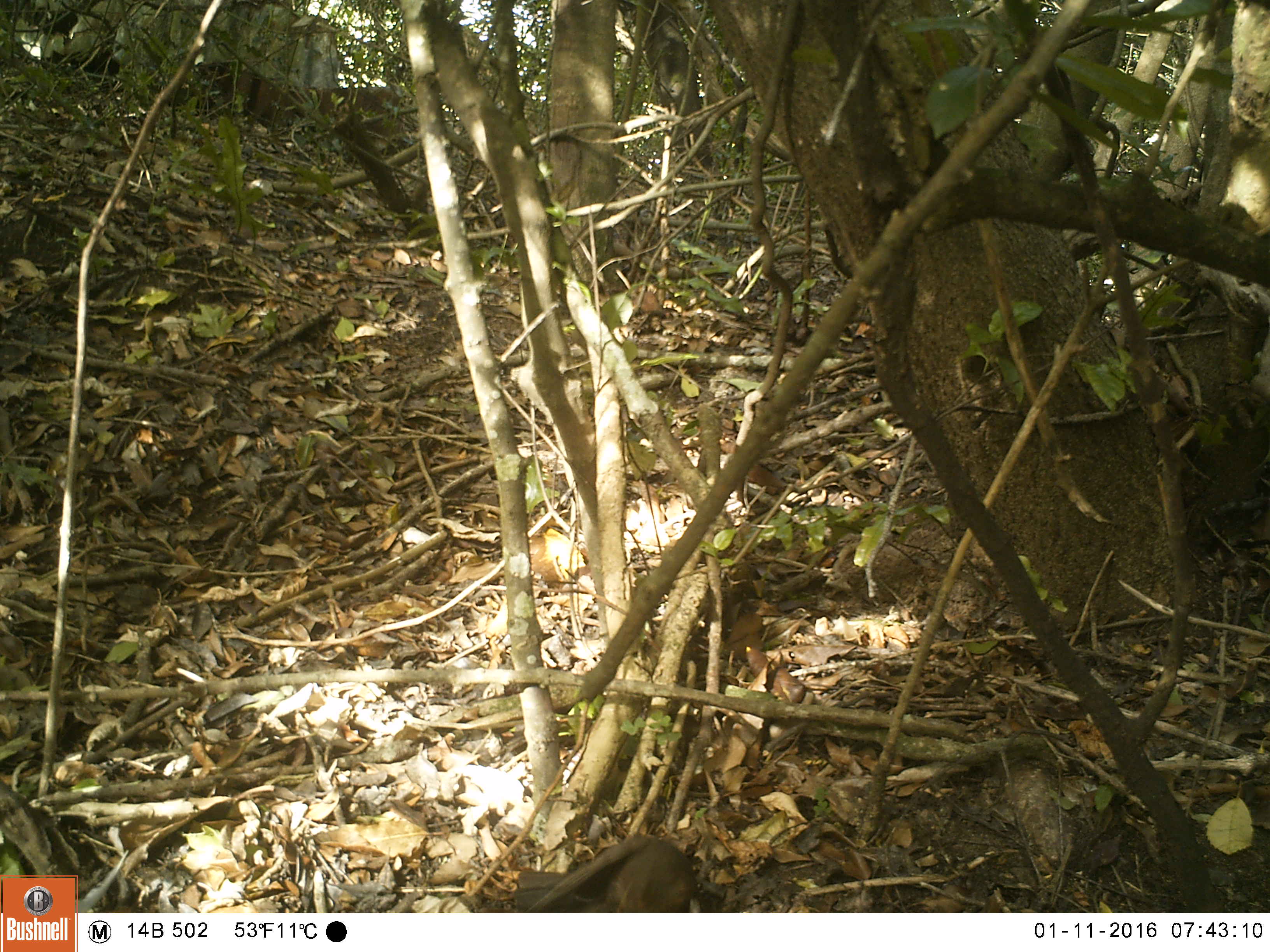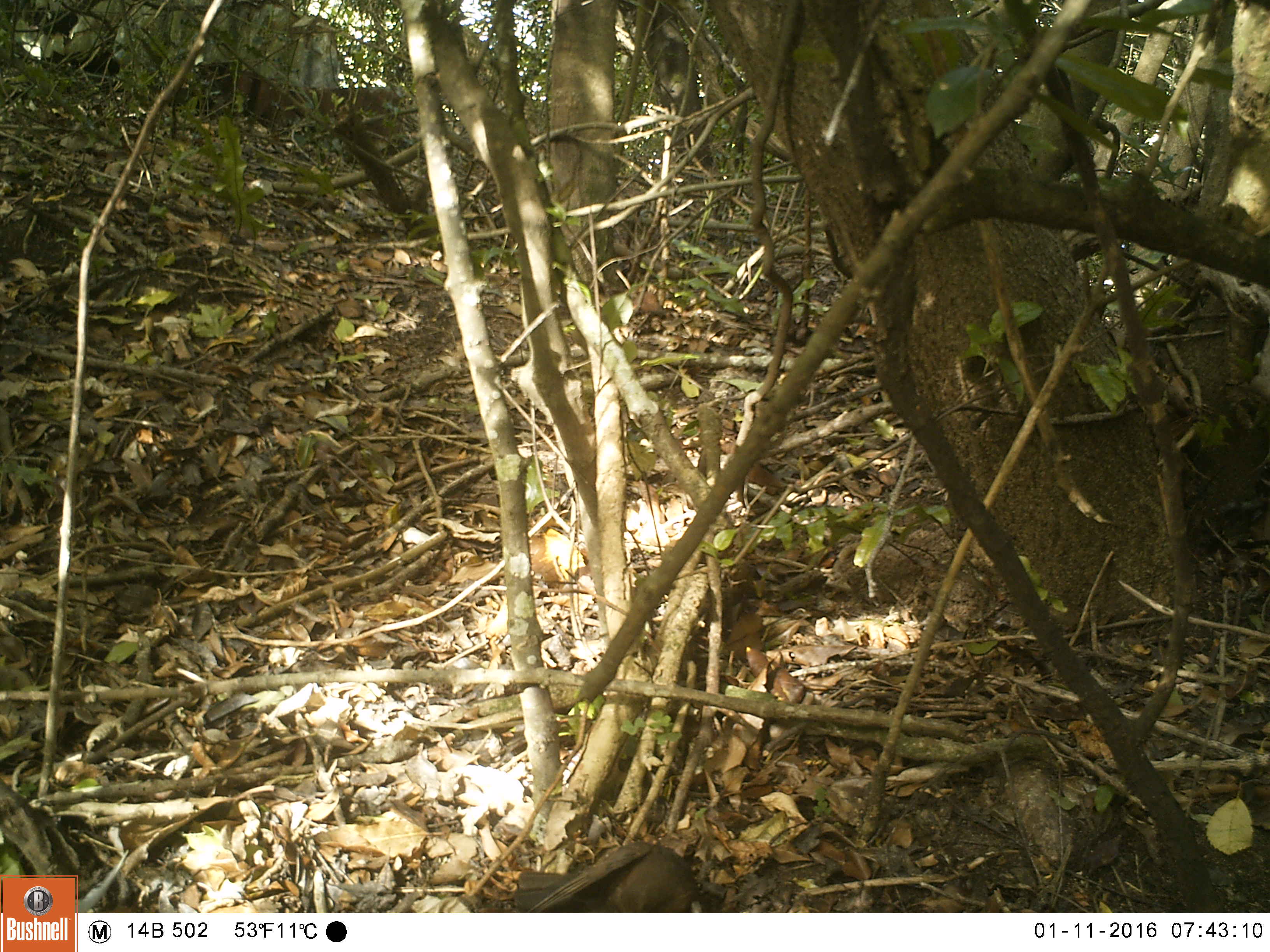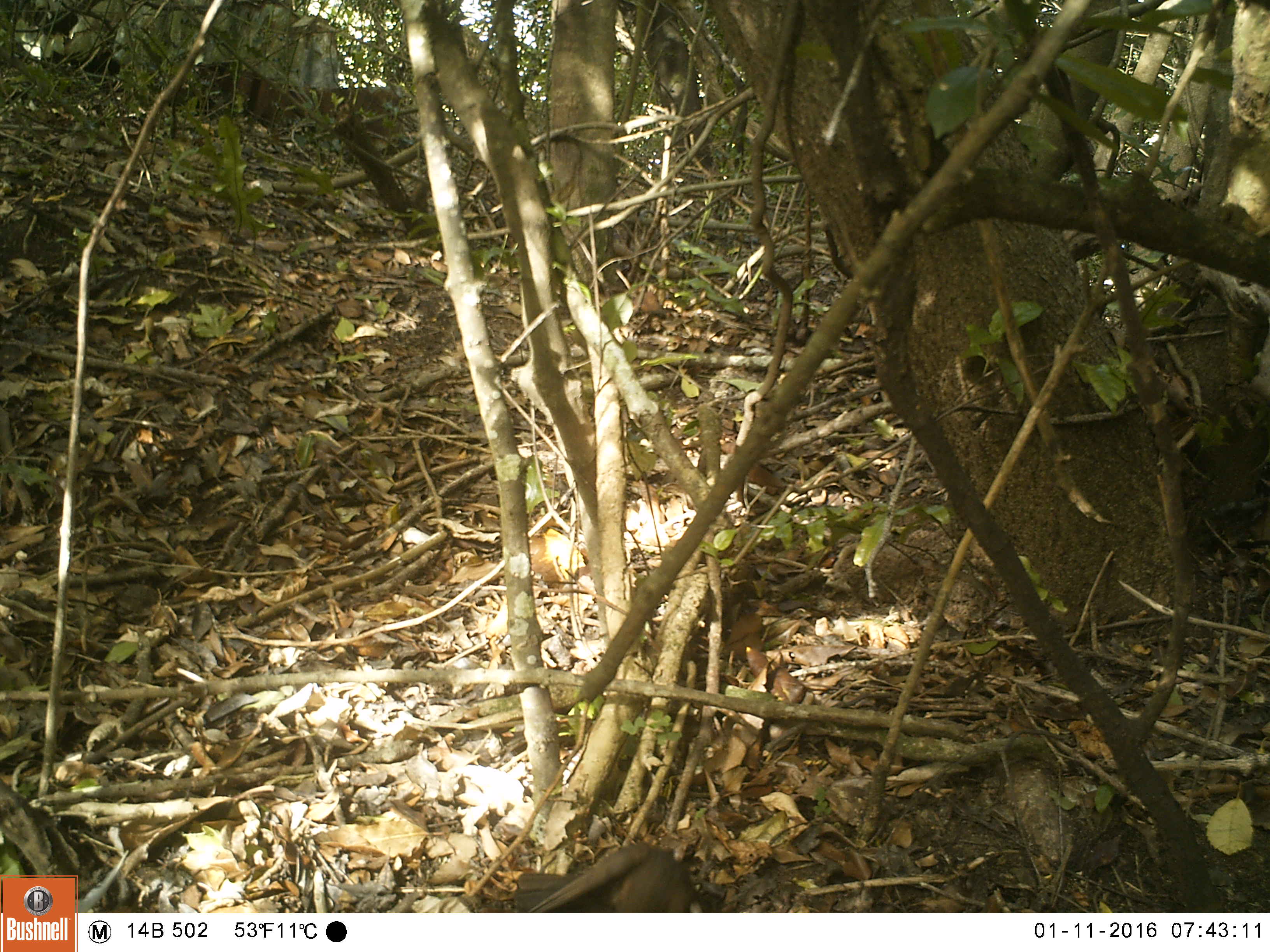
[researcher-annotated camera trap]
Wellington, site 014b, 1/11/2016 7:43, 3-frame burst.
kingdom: Animalia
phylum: Chordata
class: Aves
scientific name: Aves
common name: bird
Bird (Aves).